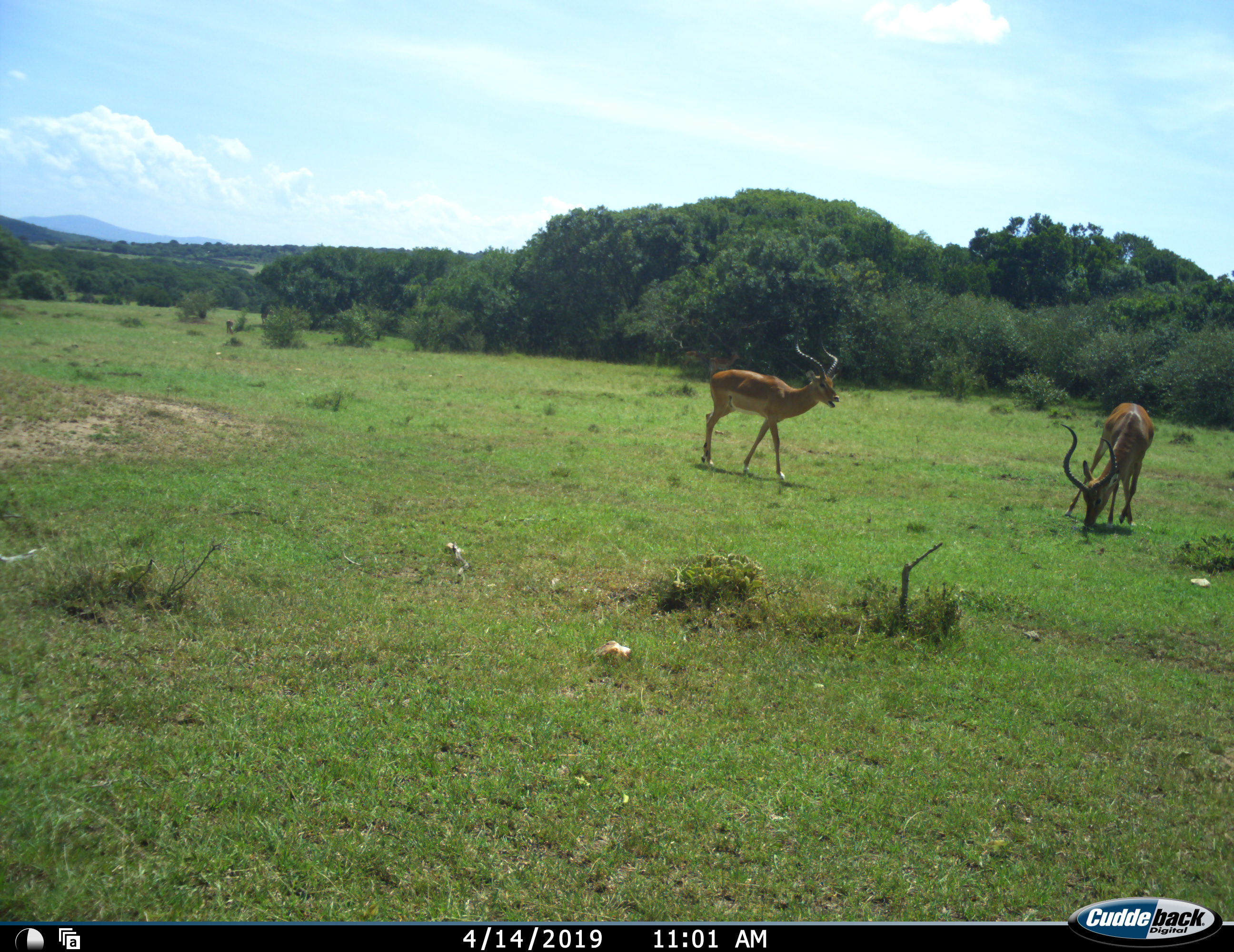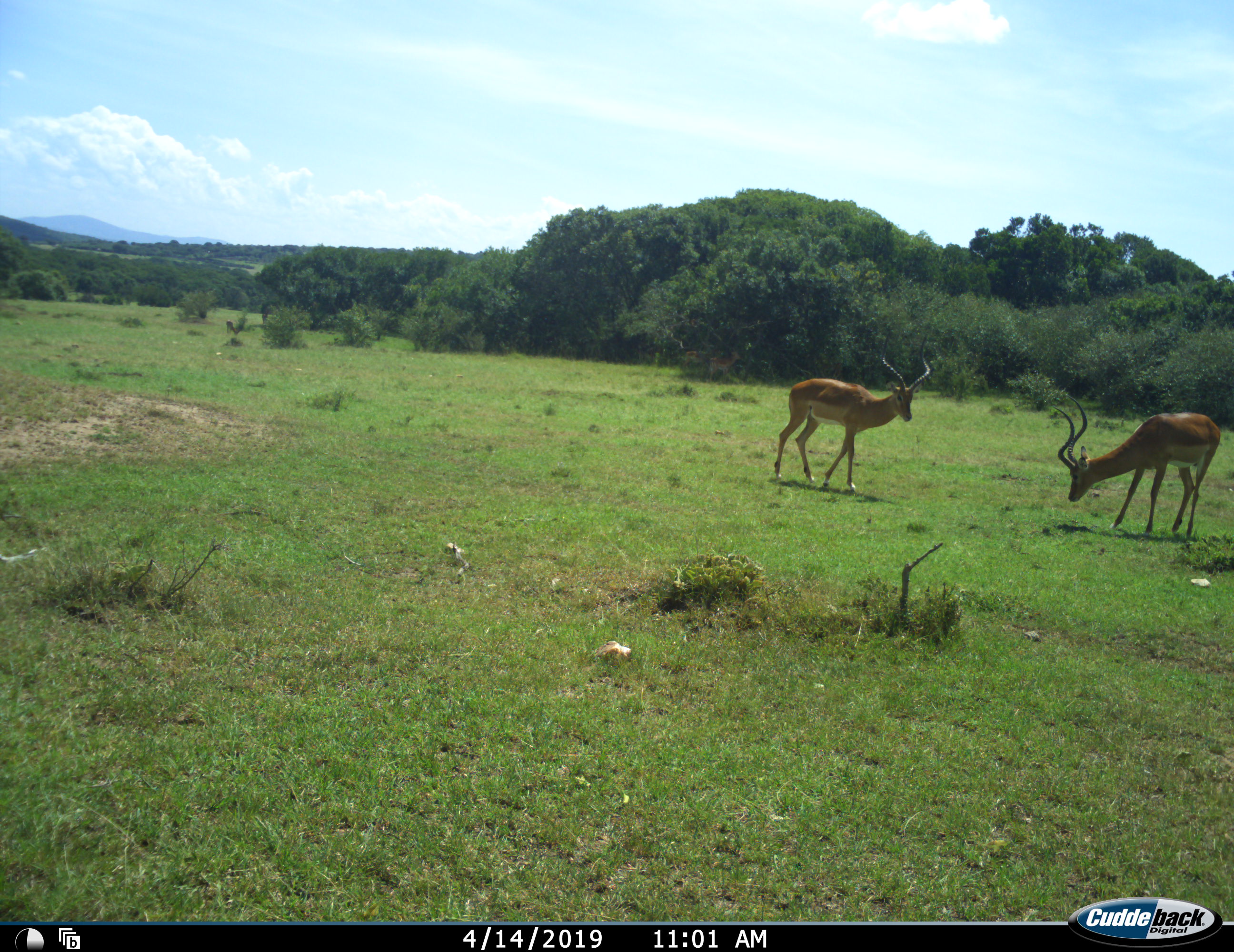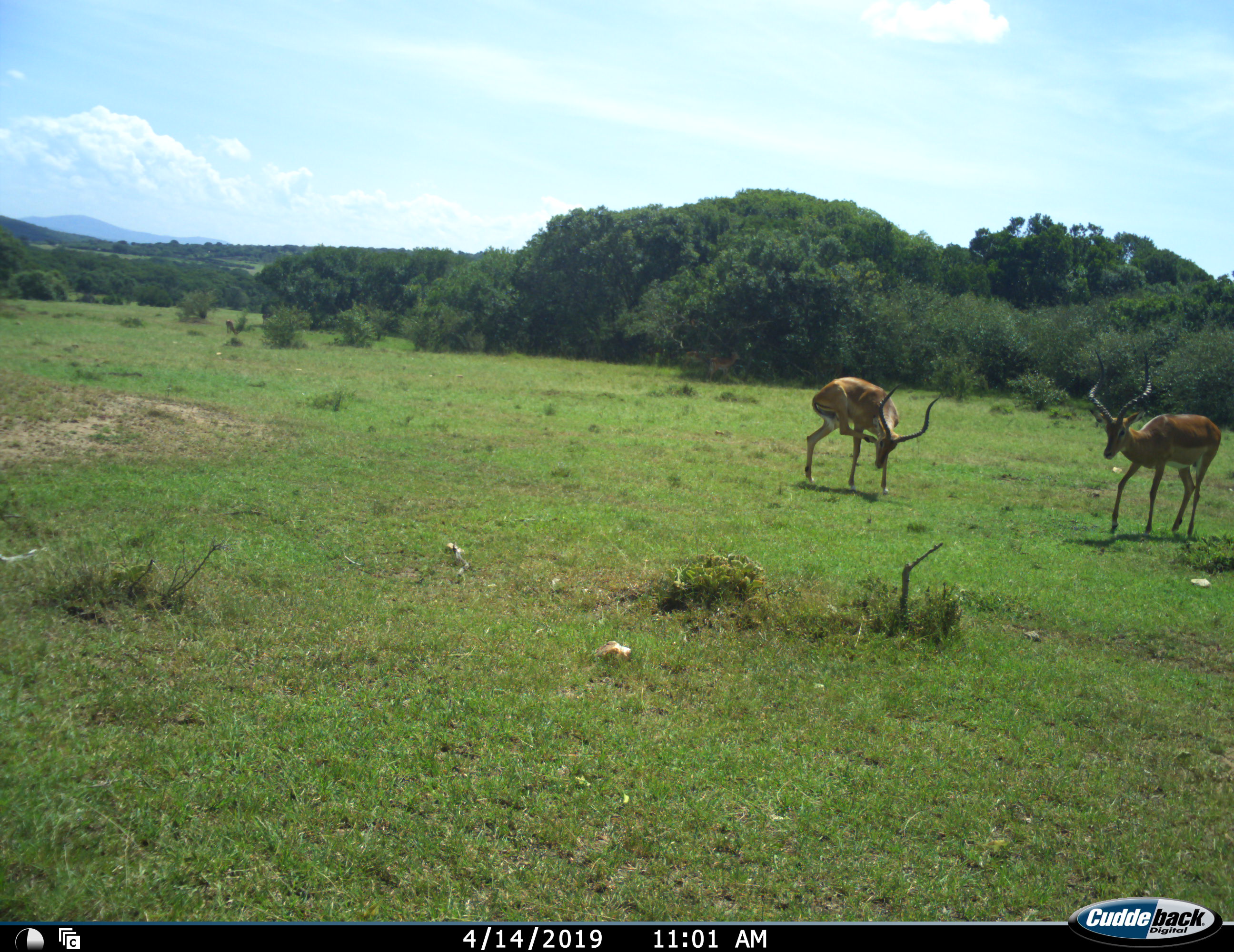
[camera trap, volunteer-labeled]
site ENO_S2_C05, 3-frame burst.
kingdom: Animalia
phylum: Chordata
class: Mammalia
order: Artiodactyla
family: Bovidae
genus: Aepyceros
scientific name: Aepyceros melampus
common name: impala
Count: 2.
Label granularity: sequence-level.